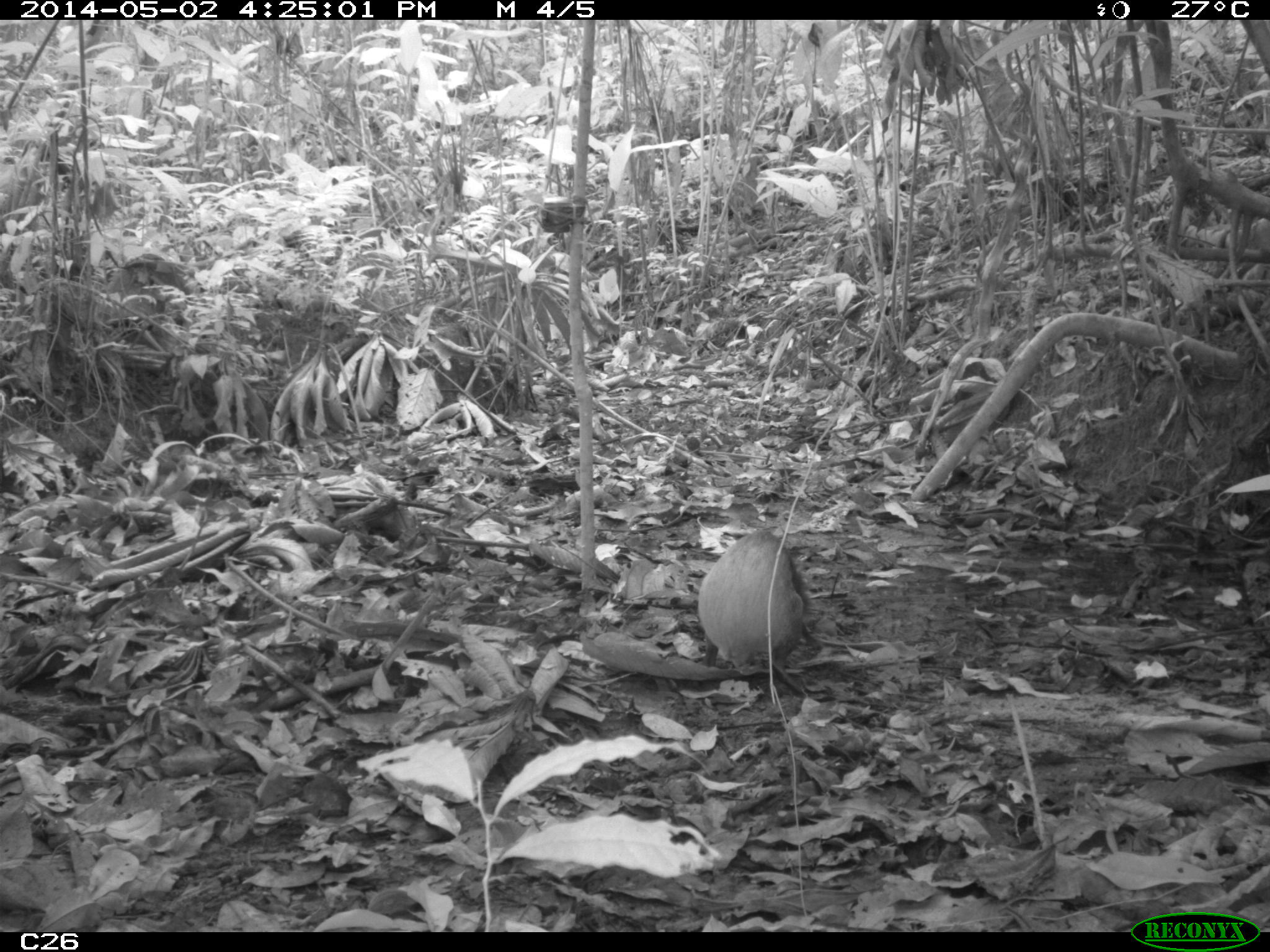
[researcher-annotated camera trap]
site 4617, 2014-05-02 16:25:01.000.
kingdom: Animalia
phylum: Chordata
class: Mammalia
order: Rodentia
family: Dasyproctidae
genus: Dasyprocta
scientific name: Dasyprocta leporina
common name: red-rumped agouti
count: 1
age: adult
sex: male